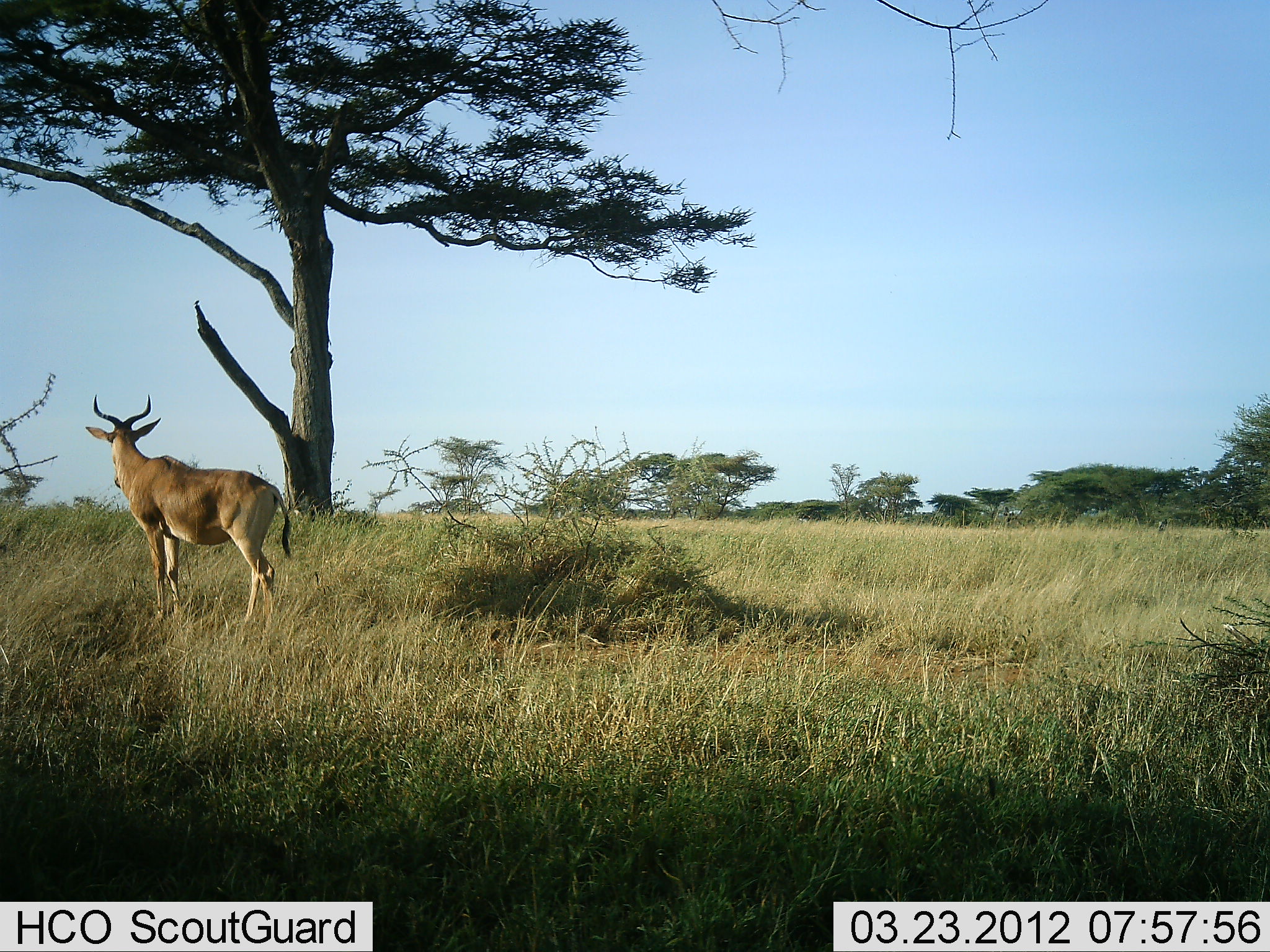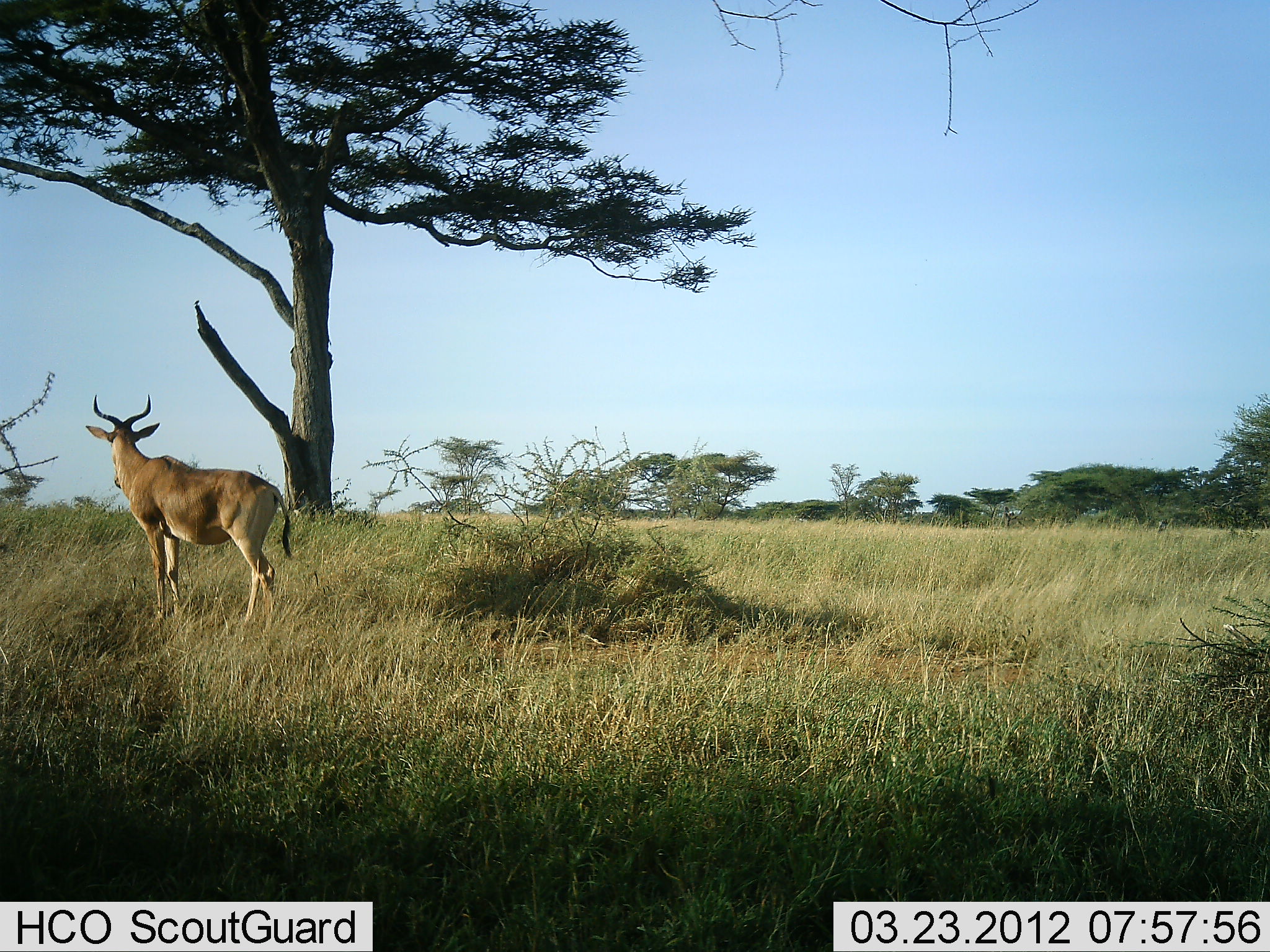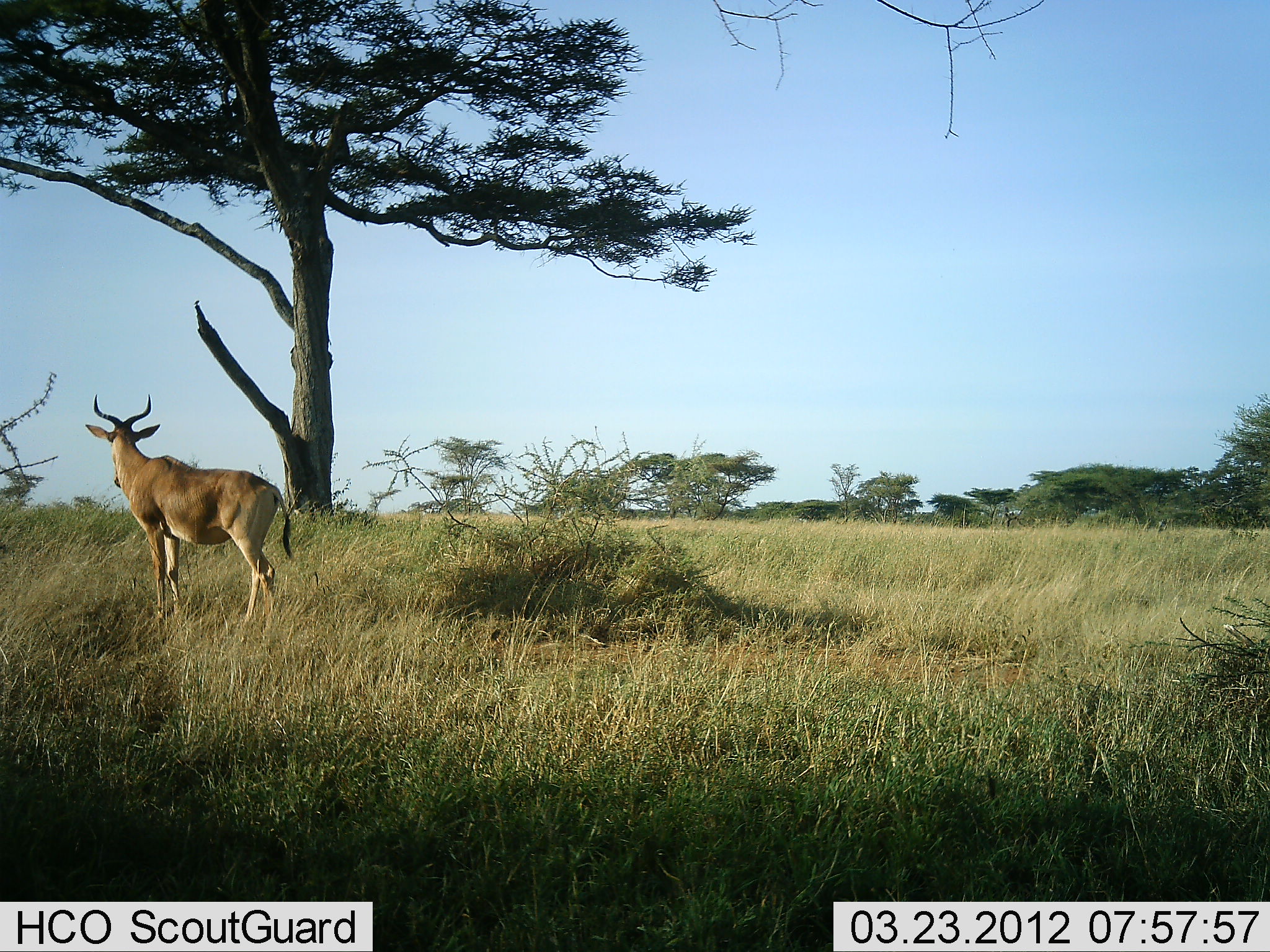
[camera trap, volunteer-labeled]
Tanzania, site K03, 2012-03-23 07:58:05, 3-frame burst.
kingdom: Animalia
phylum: Chordata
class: Mammalia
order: Artiodactyla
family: Bovidae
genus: Alcelaphus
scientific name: Alcelaphus buselaphus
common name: hartebeest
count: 1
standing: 100%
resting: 0%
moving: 0%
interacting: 0%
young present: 0%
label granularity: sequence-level